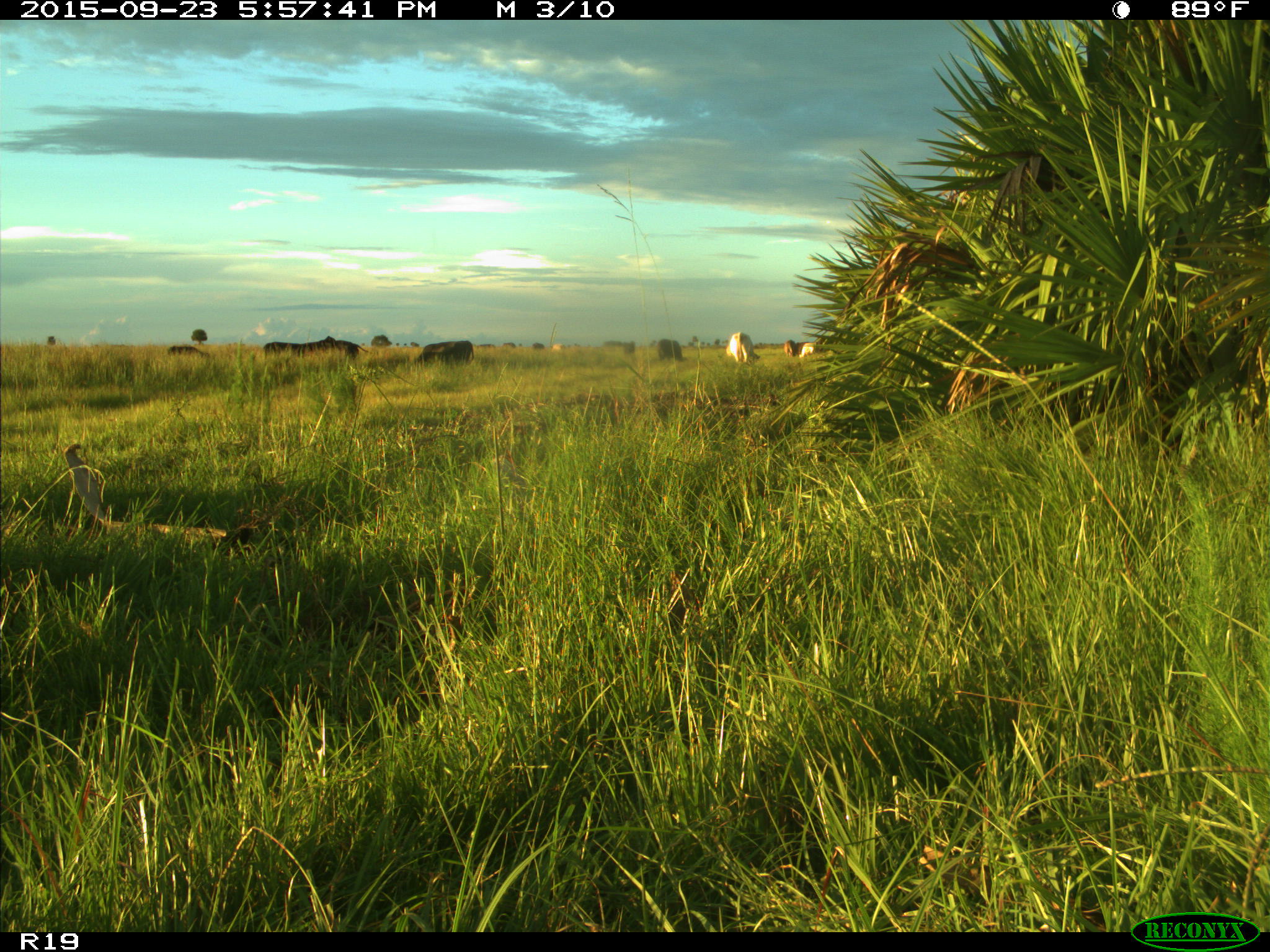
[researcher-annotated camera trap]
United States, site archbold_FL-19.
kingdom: Animalia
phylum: Chordata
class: Mammalia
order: Artiodactyla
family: Bovidae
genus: Bos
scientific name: Bos taurus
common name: domestic cow